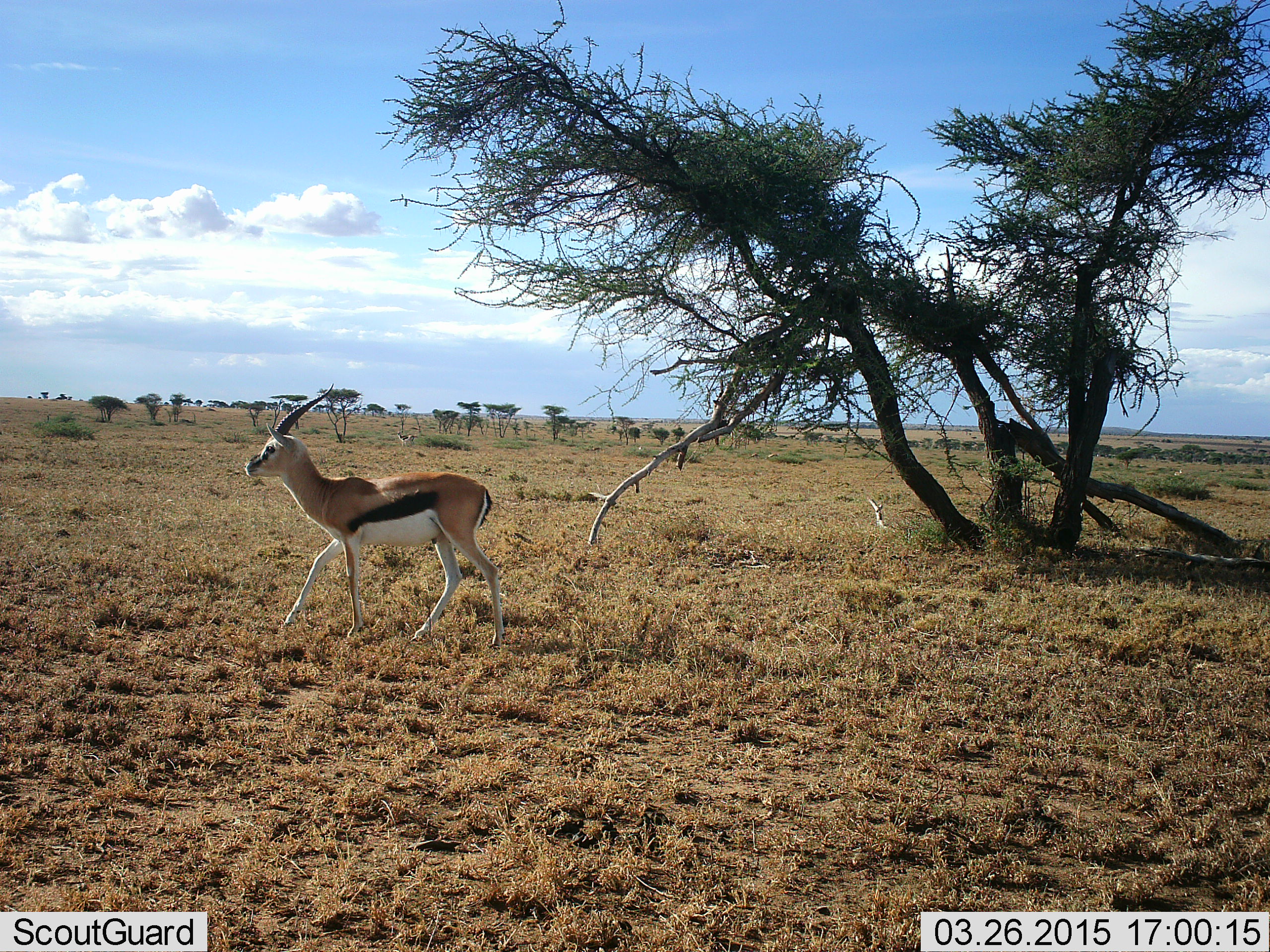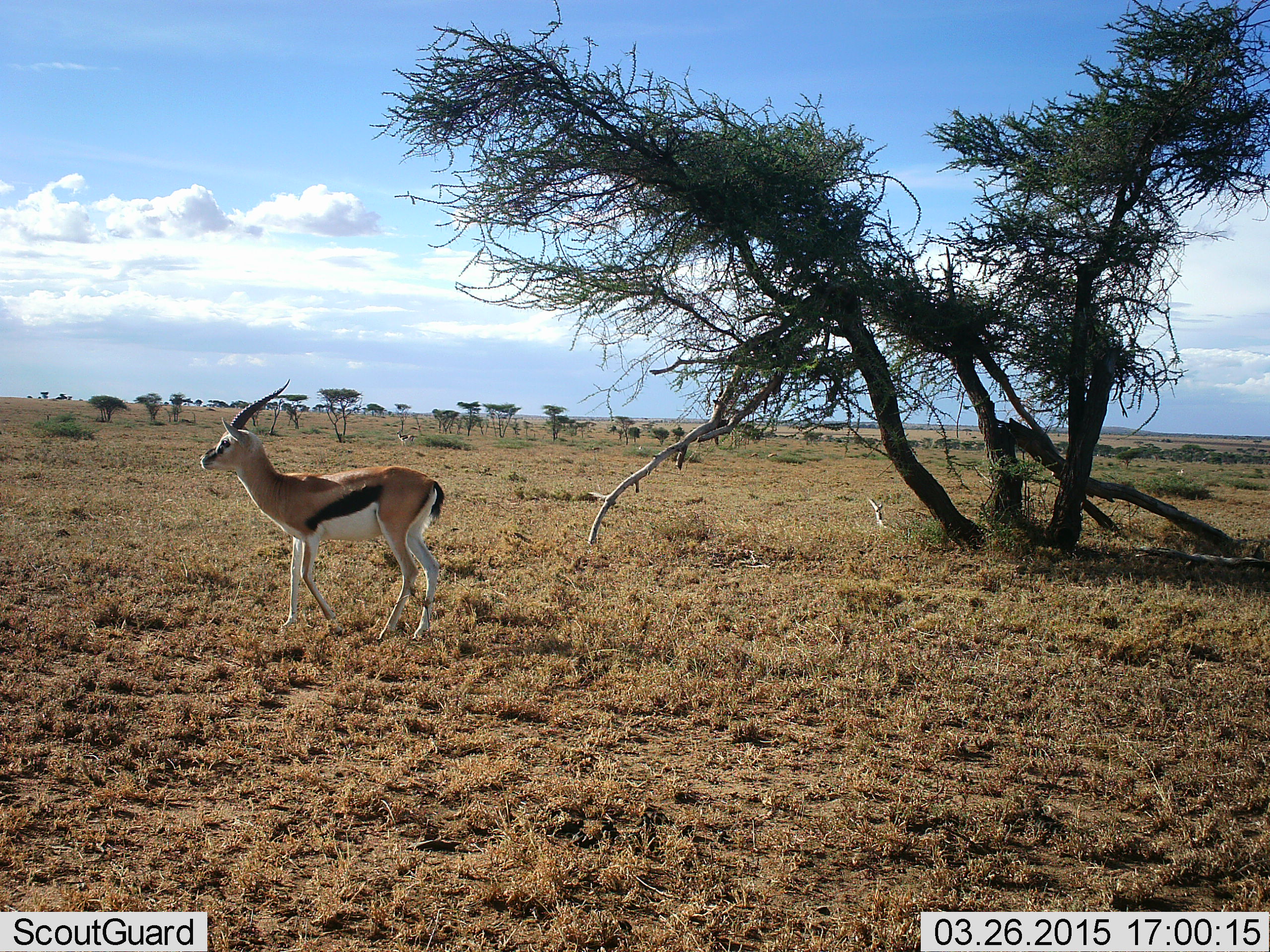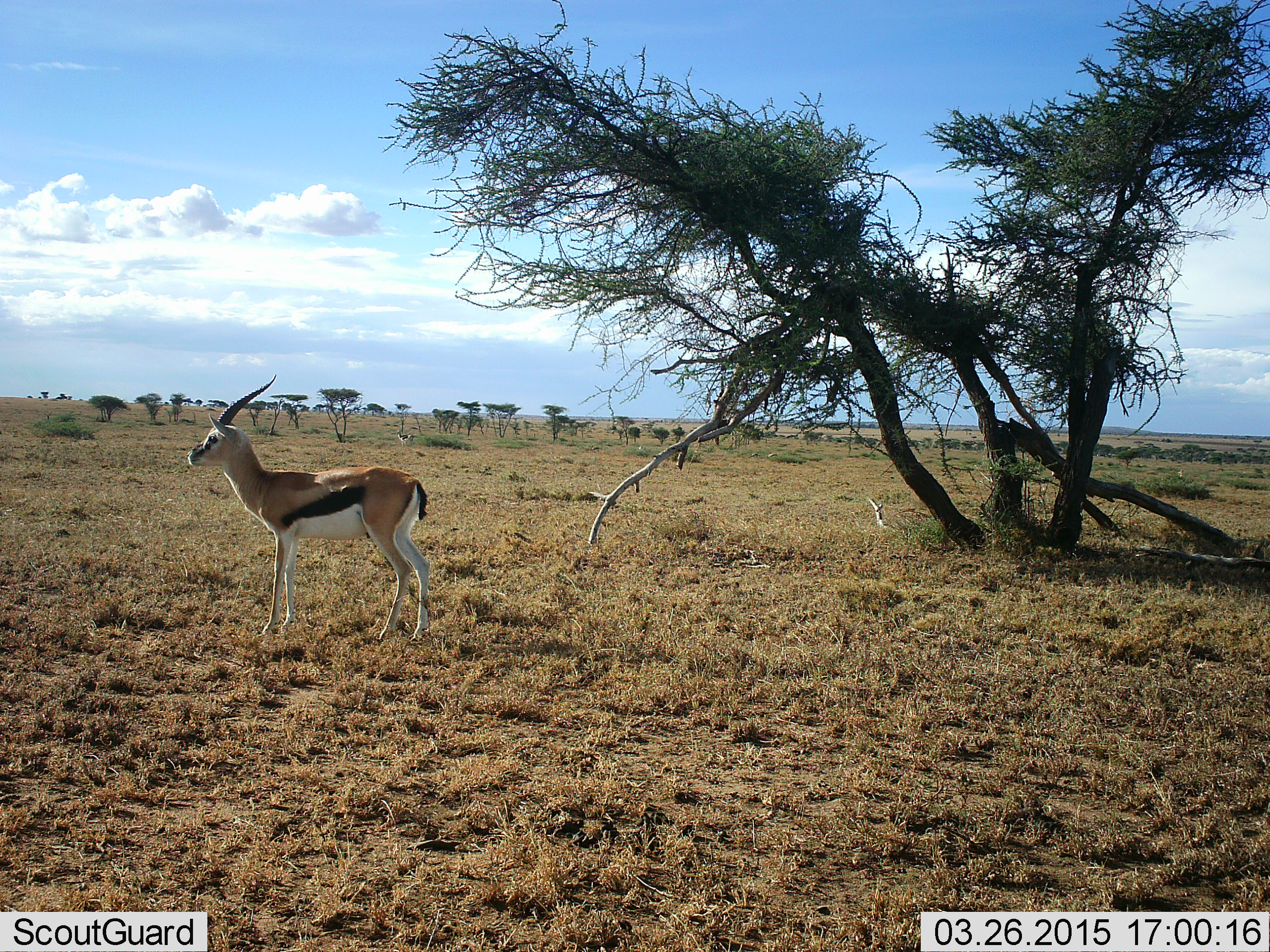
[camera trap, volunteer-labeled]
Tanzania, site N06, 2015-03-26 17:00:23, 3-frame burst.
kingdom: Animalia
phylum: Chordata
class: Mammalia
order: Artiodactyla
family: Bovidae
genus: Eudorcas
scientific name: Eudorcas thomsonii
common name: thomson's gazelle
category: gazellethomsons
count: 1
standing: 60%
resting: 0%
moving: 50%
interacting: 0%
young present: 0%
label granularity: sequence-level